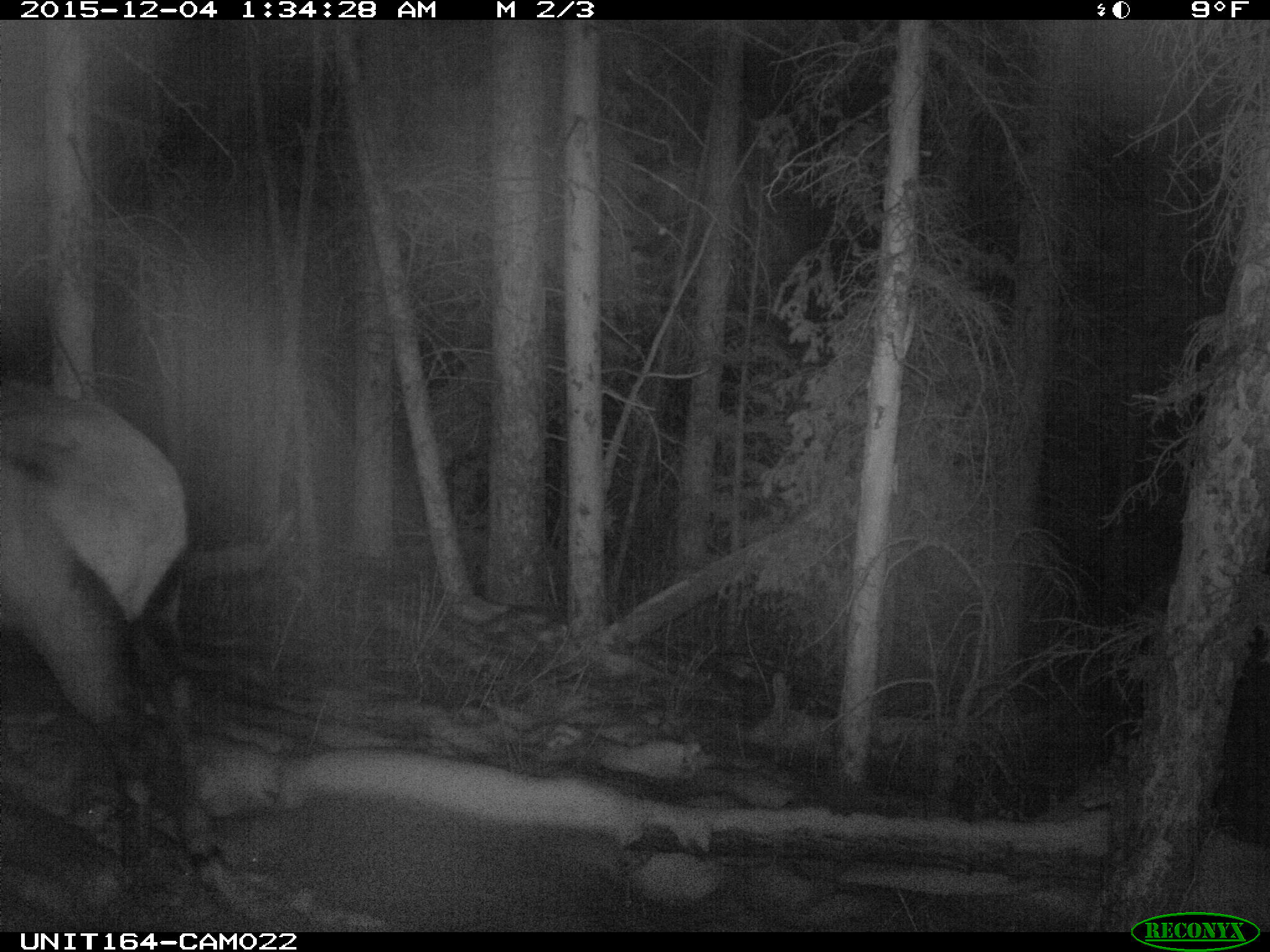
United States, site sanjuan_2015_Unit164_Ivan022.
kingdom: Animalia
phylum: Chordata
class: Mammalia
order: Artiodactyla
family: Cervidae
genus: Cervus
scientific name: Cervus elaphus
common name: red deer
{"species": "Cervus elaphus (red deer)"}